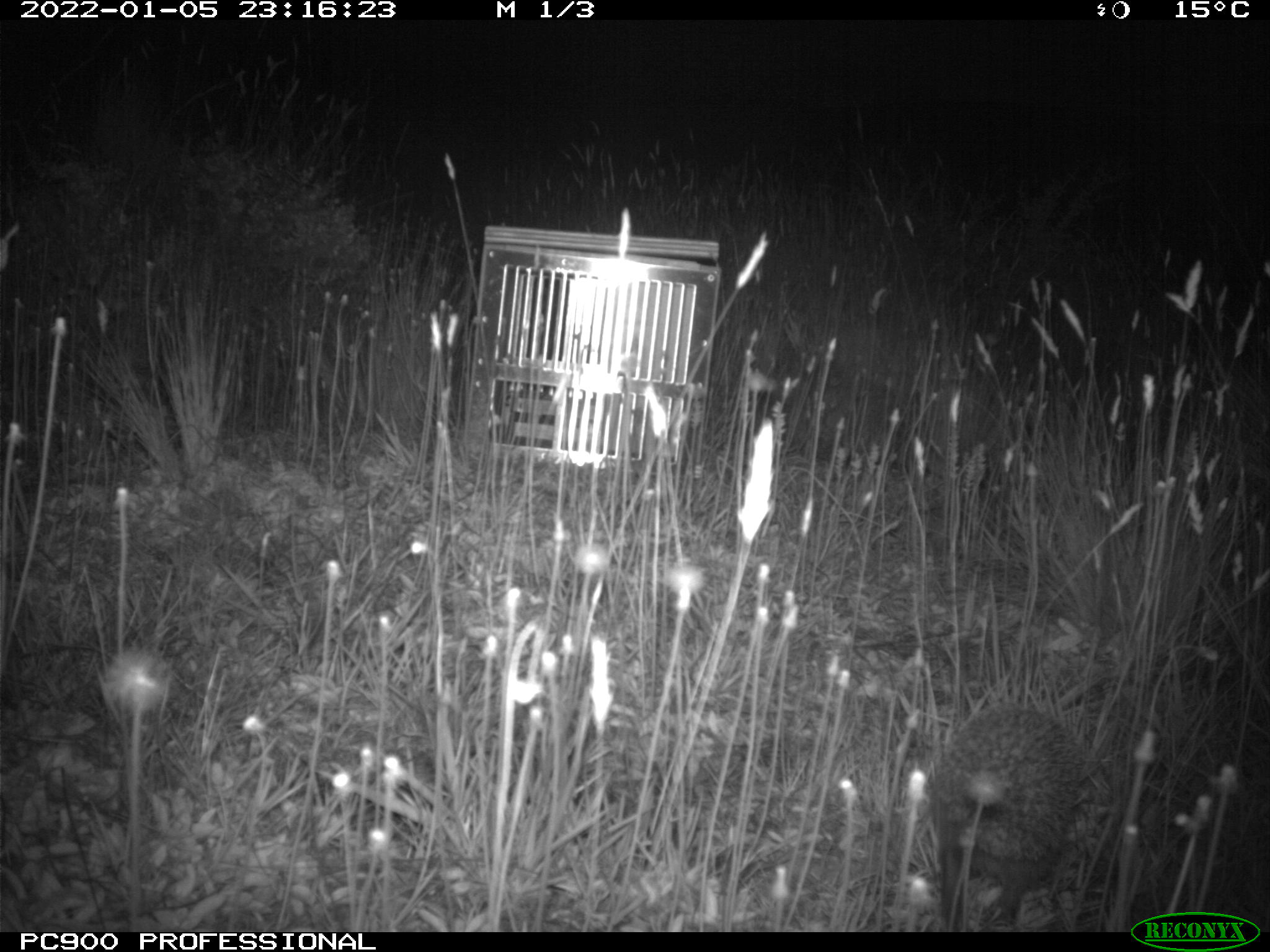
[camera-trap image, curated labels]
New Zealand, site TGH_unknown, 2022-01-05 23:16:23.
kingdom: Animalia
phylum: Chordata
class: Mammalia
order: Eulipotyphla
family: Erinaceidae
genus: Erinaceus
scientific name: Erinaceus europaeus europaeus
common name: european hedgehog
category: hedgehog